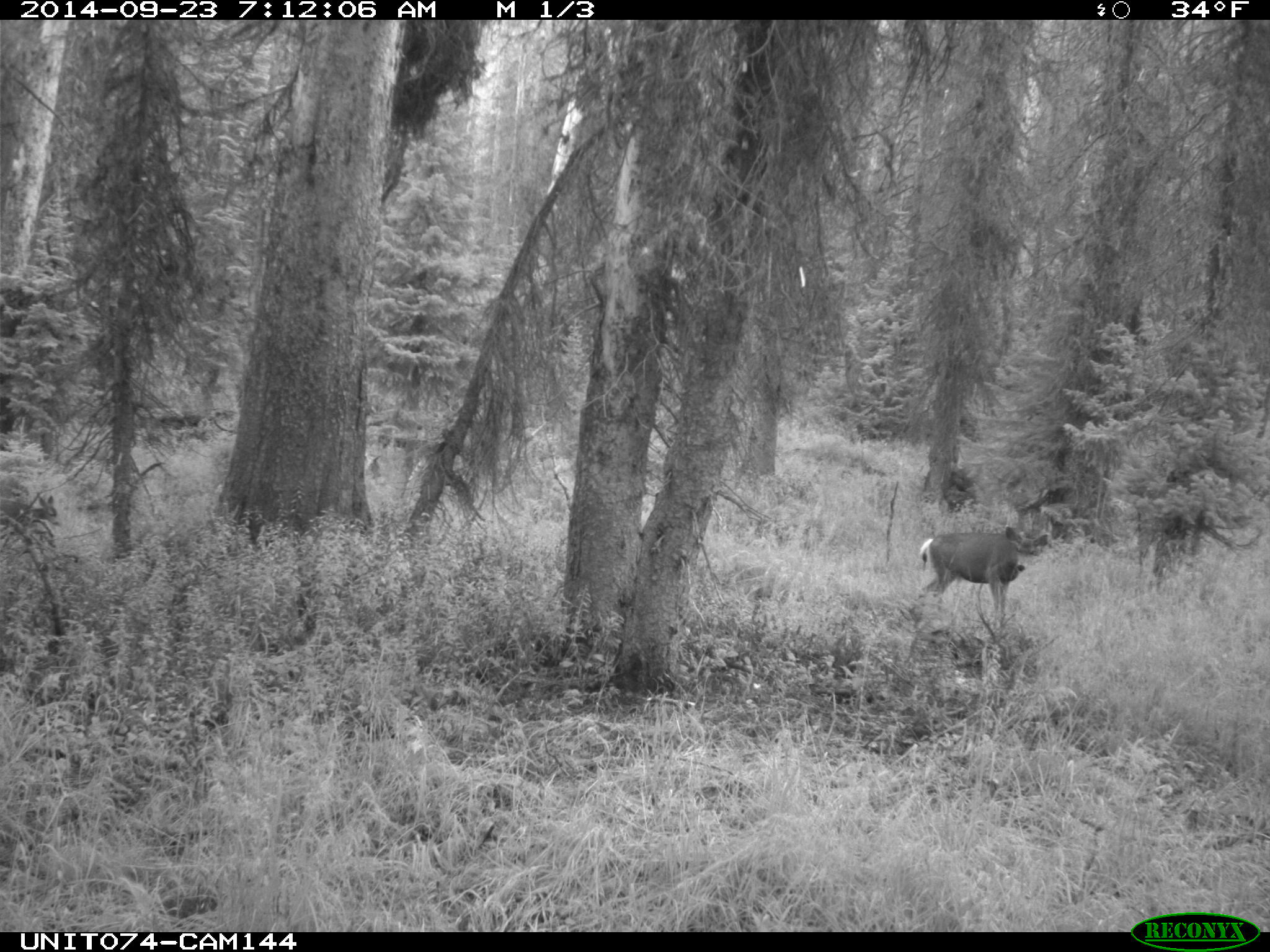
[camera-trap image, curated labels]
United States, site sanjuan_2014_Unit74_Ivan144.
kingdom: Animalia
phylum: Chordata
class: Mammalia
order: Artiodactyla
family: Cervidae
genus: Odocoileus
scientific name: Odocoileus hemionus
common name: mule deer